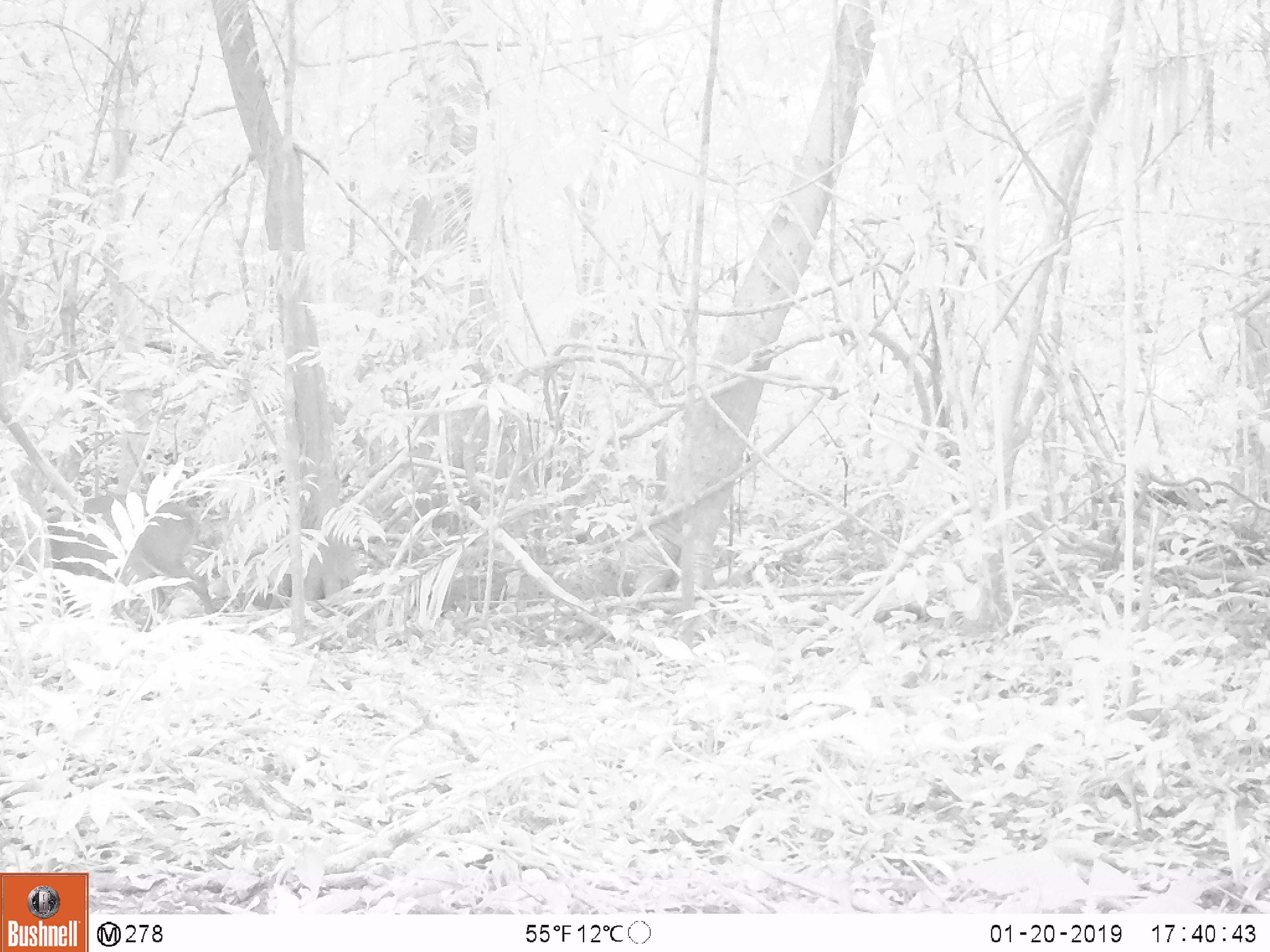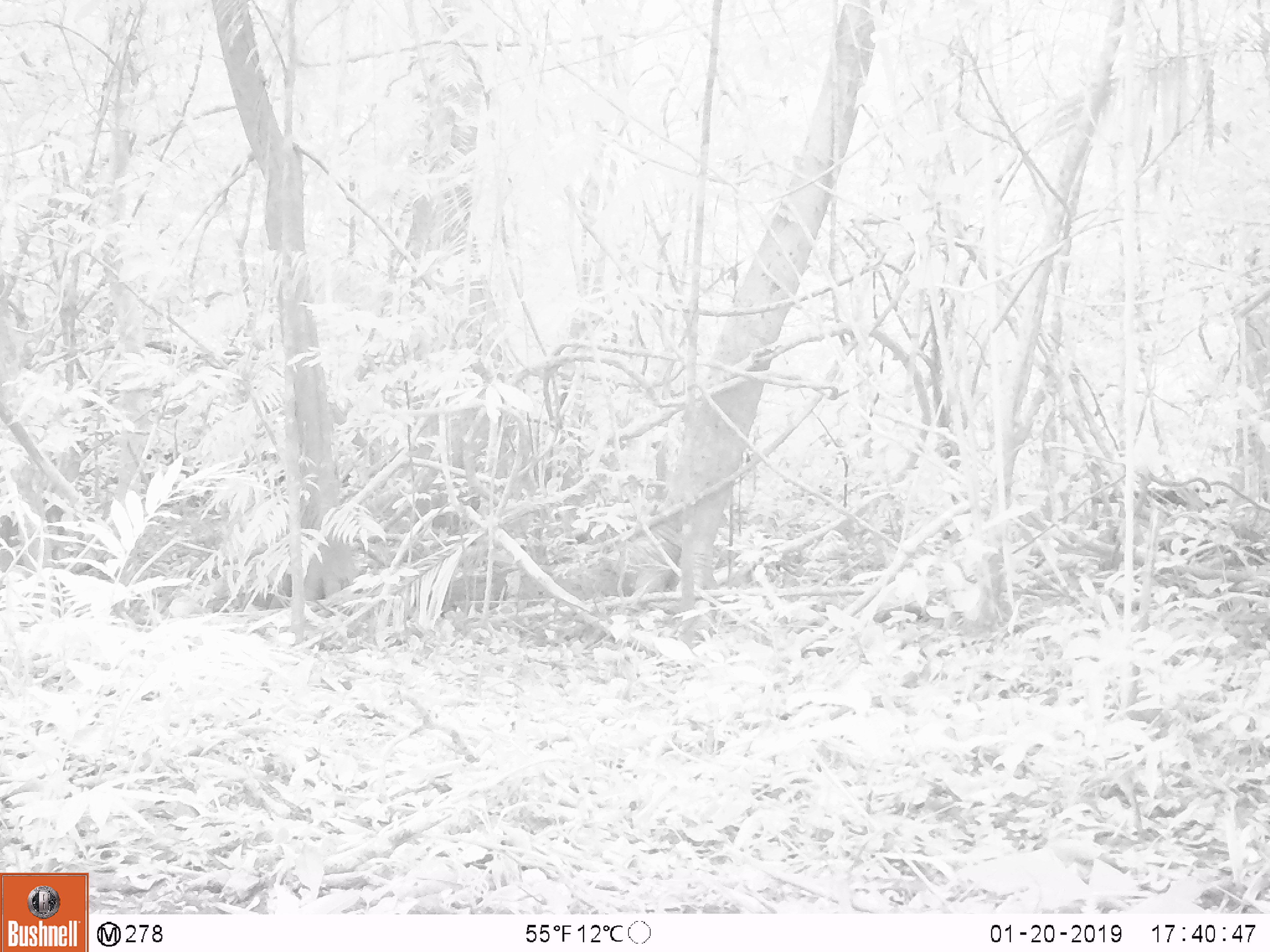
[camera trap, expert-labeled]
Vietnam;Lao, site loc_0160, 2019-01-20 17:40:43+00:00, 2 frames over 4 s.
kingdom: Animalia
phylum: Chordata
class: Mammalia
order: Artiodactyla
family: Cervidae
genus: Muntiacus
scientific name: Muntiacus vuquangensis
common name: large-antlered muntjac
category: large antlered muntjac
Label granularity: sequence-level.